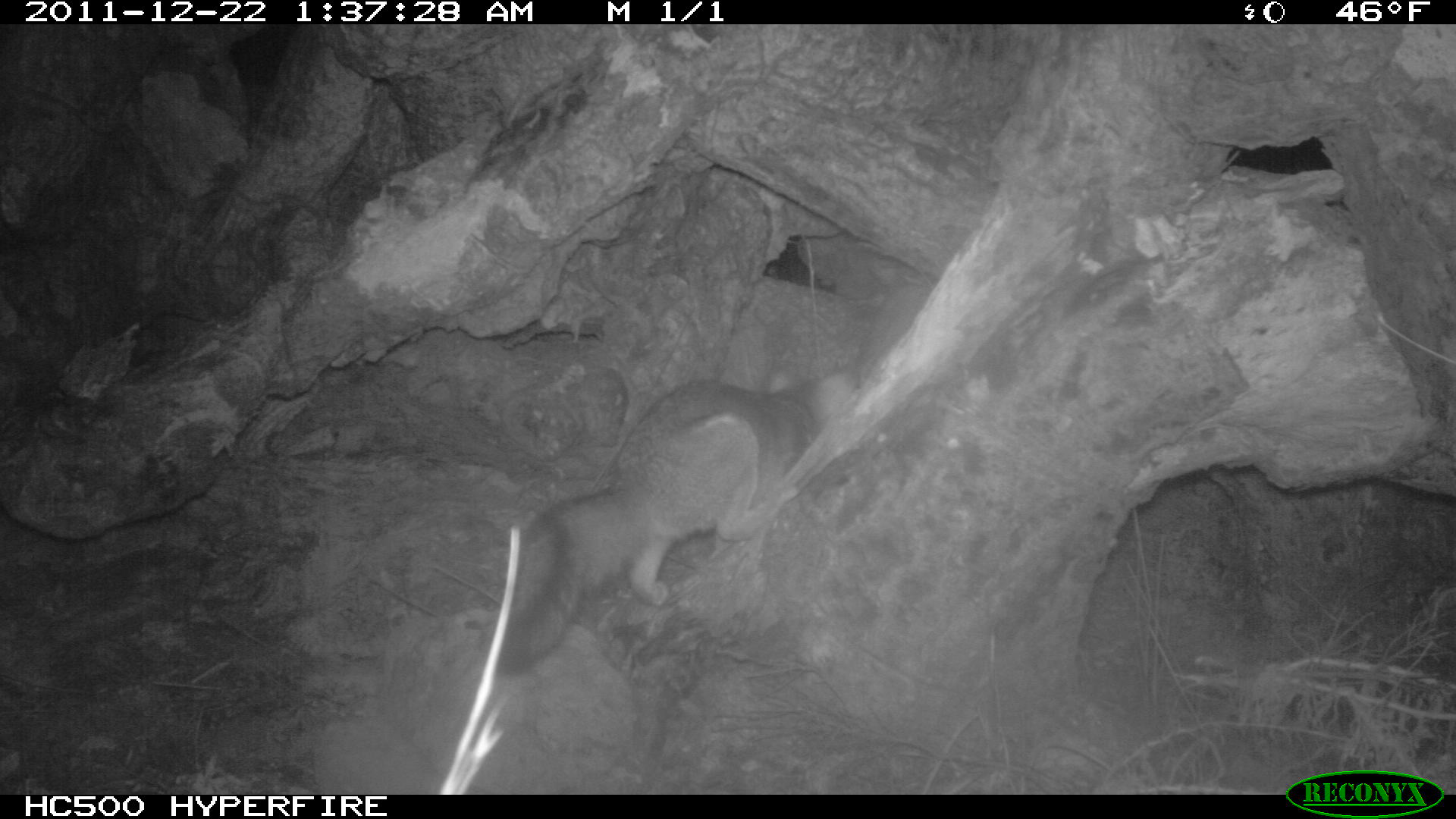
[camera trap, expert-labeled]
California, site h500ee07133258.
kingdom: Animalia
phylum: Chordata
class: Mammalia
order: Carnivora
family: Canidae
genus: Urocyon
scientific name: Urocyon littoralis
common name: island fox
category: fox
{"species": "fox (island fox) (Urocyon littoralis)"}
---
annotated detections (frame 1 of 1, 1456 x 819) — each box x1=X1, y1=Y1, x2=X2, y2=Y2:
fox: x1=491, y1=360, x2=861, y2=673